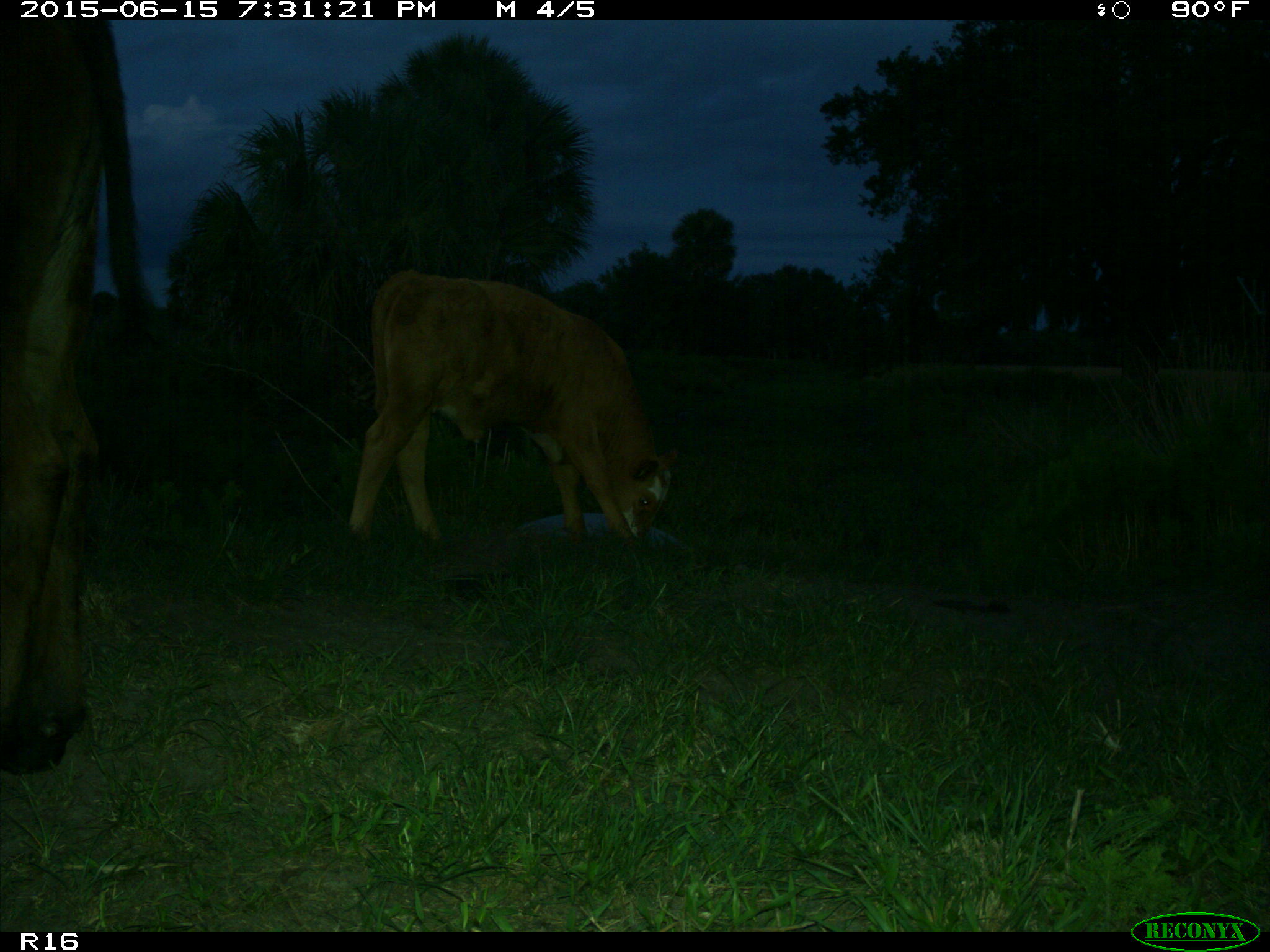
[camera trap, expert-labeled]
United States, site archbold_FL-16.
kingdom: Animalia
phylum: Chordata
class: Mammalia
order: Artiodactyla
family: Bovidae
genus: Bos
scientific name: Bos taurus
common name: domestic cow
Bos taurus (domestic cow).